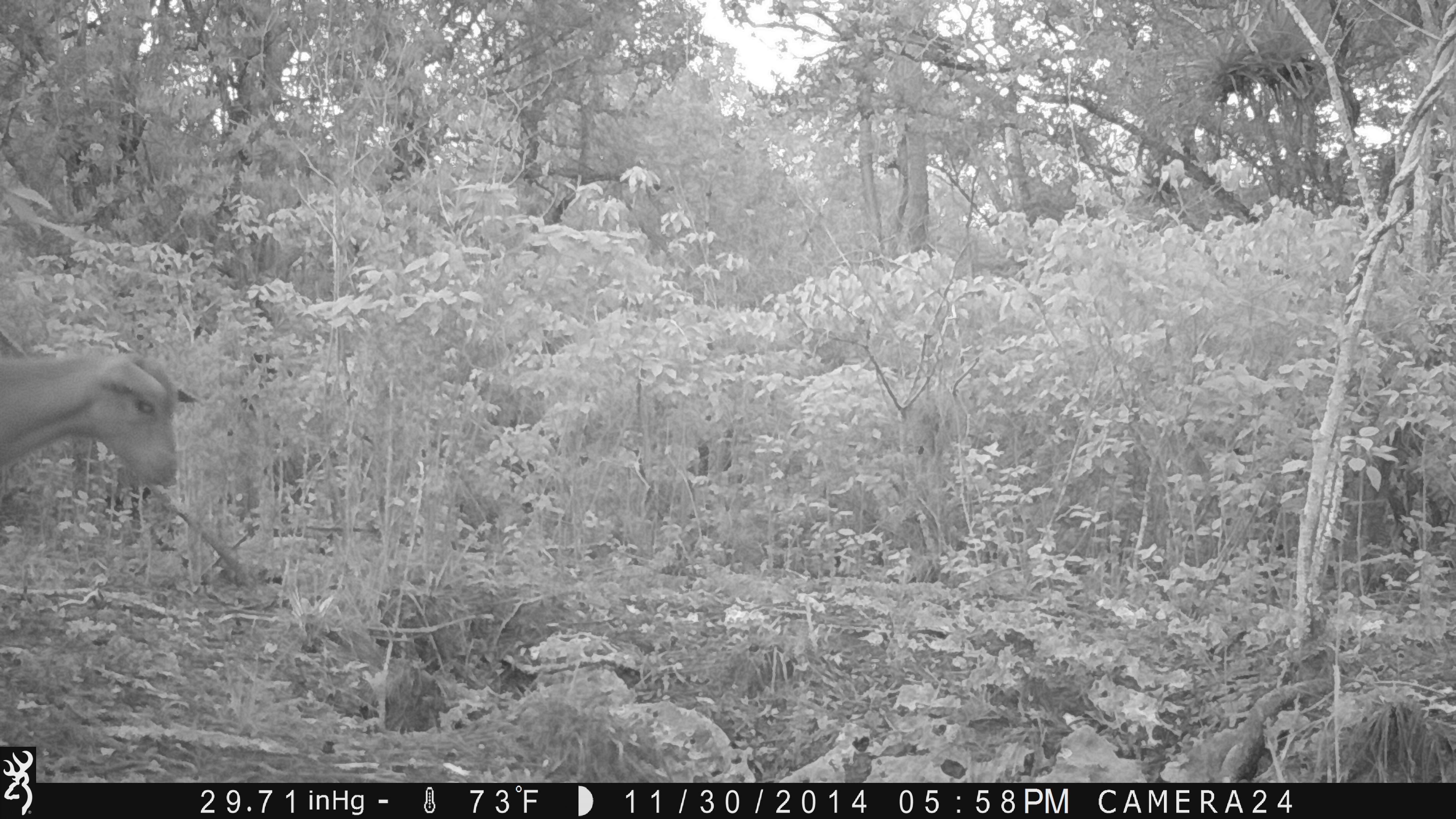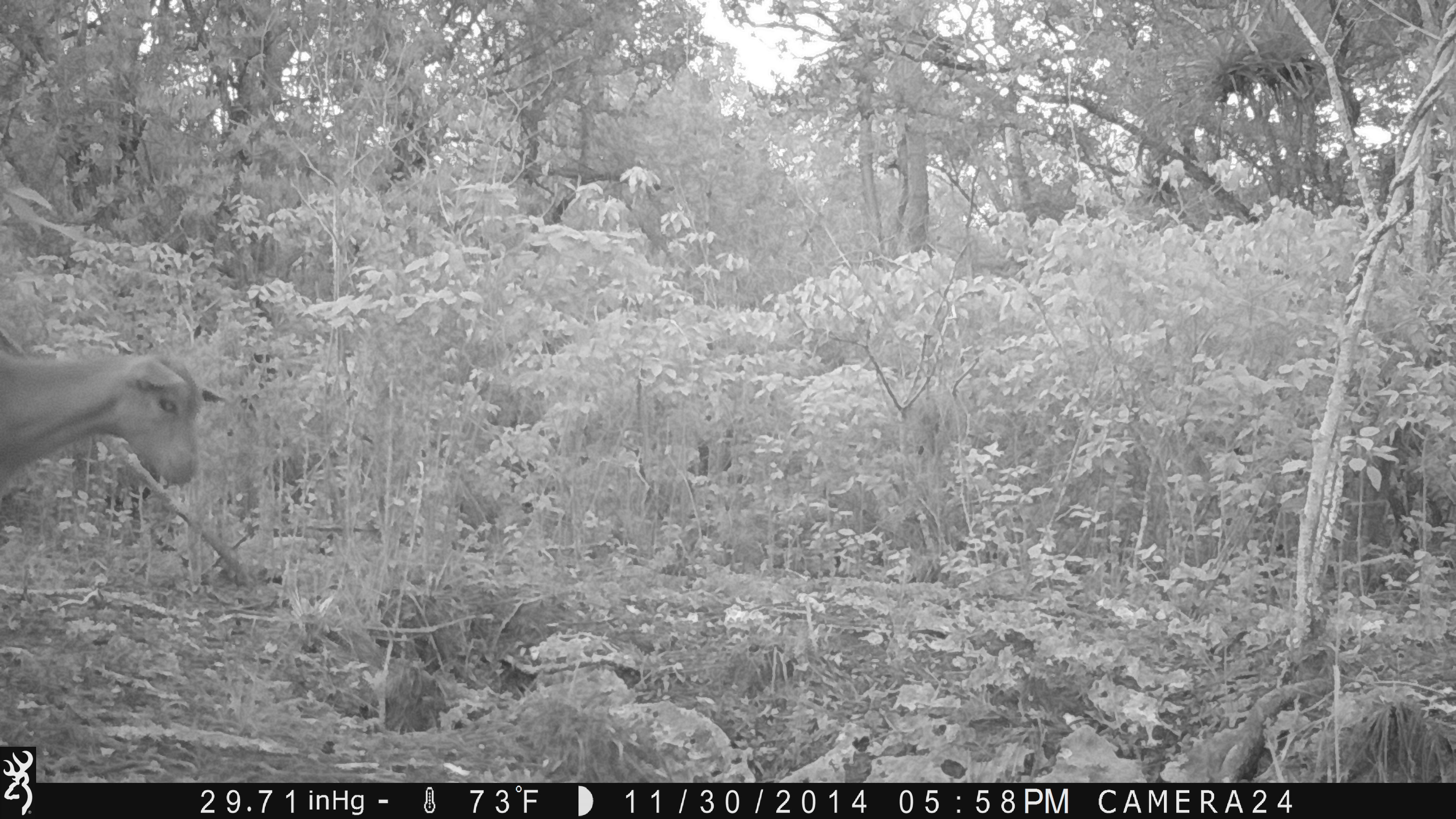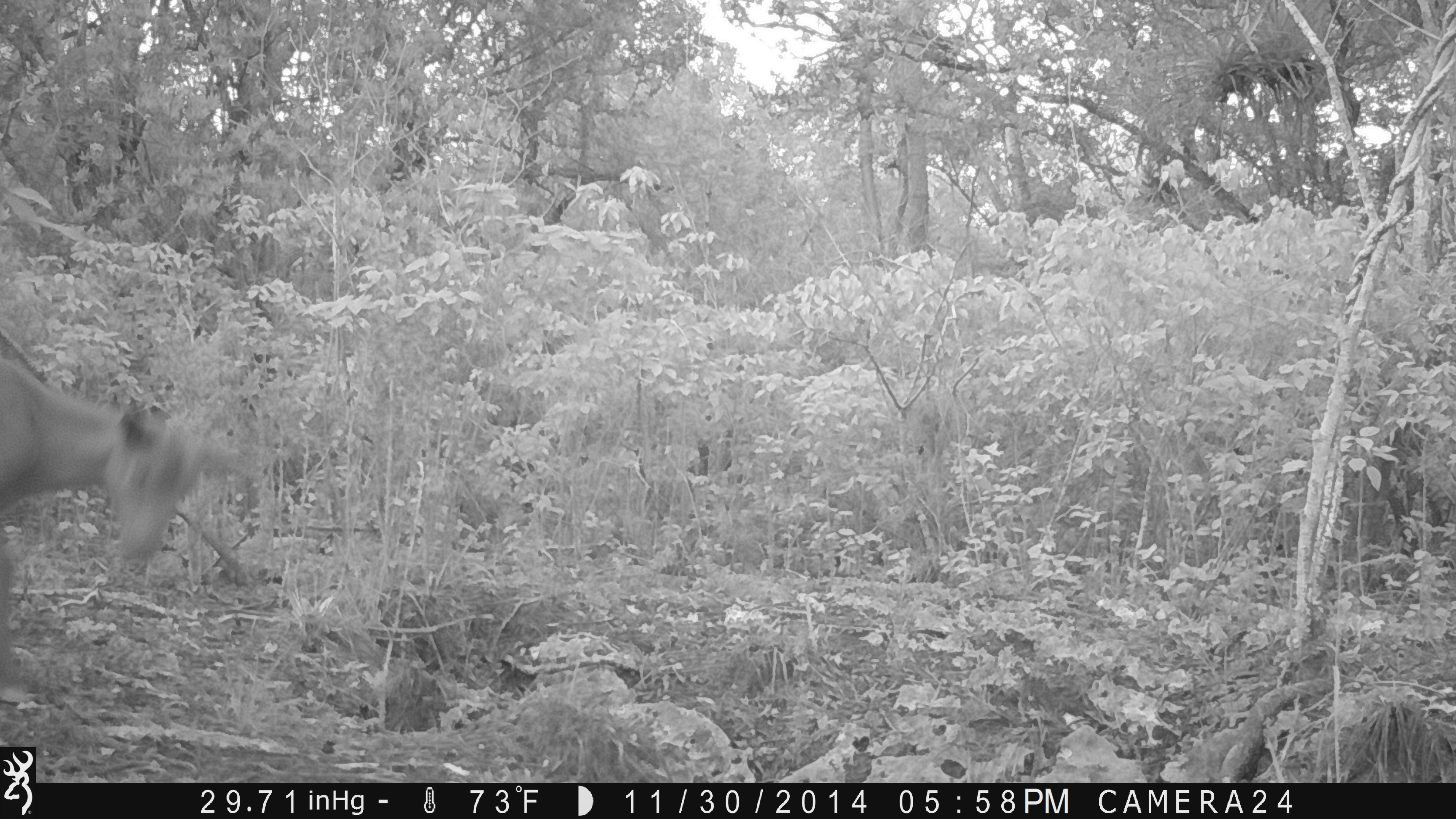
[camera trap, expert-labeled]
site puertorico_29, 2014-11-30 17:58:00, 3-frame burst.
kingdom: Animalia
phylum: Chordata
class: Mammalia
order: Artiodactyla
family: Bovidae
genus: Capra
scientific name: Capra hircus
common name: goat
Goat (Capra hircus).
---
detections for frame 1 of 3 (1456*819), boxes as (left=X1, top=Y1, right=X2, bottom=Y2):
goat: (left=0, top=343, right=198, bottom=535)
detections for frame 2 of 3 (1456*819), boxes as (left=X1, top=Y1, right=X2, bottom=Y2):
goat: (left=2, top=328, right=217, bottom=535)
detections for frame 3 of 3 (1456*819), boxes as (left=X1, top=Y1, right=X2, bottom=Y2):
goat: (left=0, top=342, right=219, bottom=711)